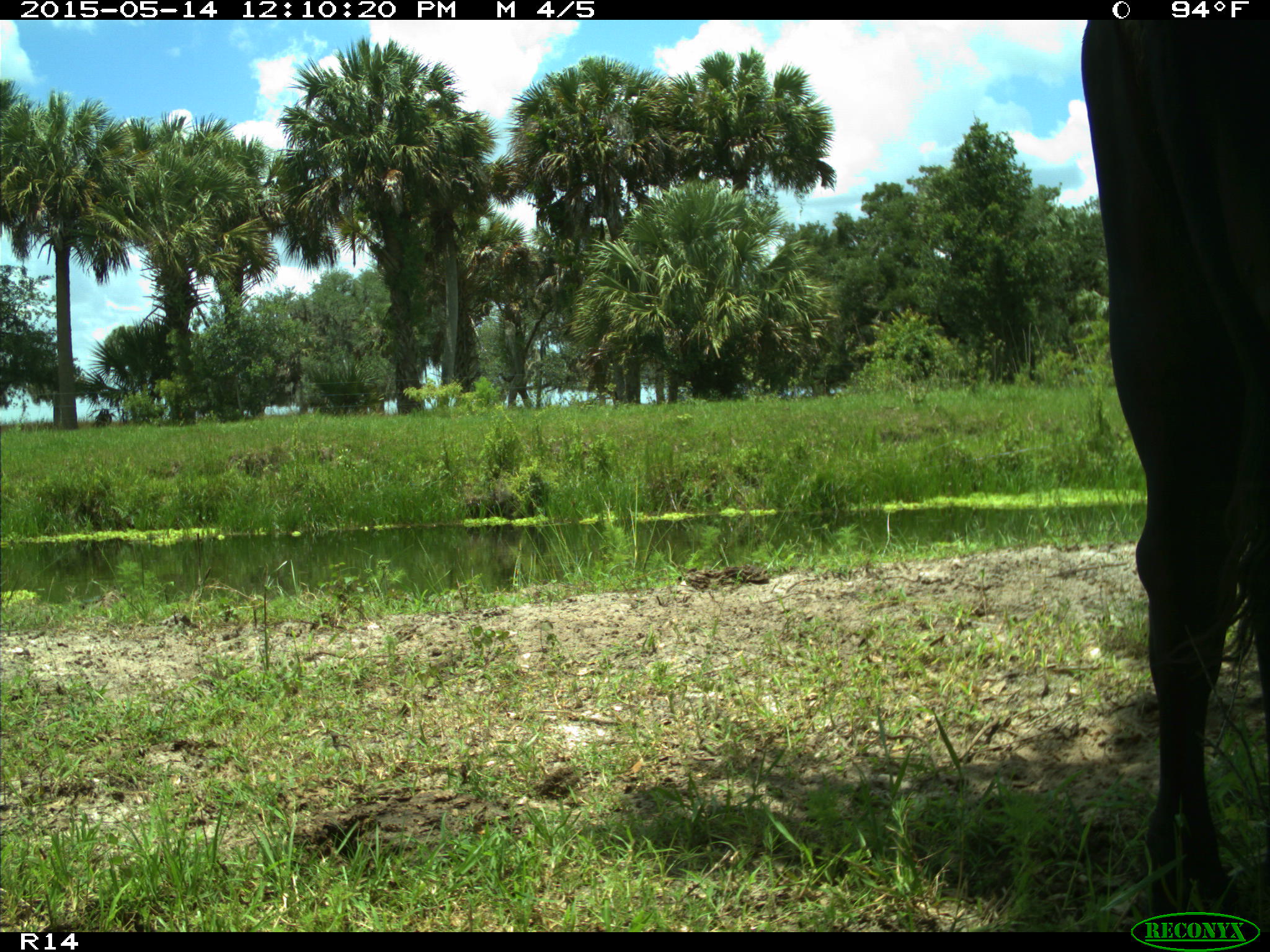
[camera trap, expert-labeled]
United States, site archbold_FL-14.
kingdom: Animalia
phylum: Chordata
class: Mammalia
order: Artiodactyla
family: Bovidae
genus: Bos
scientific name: Bos taurus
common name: domestic cow